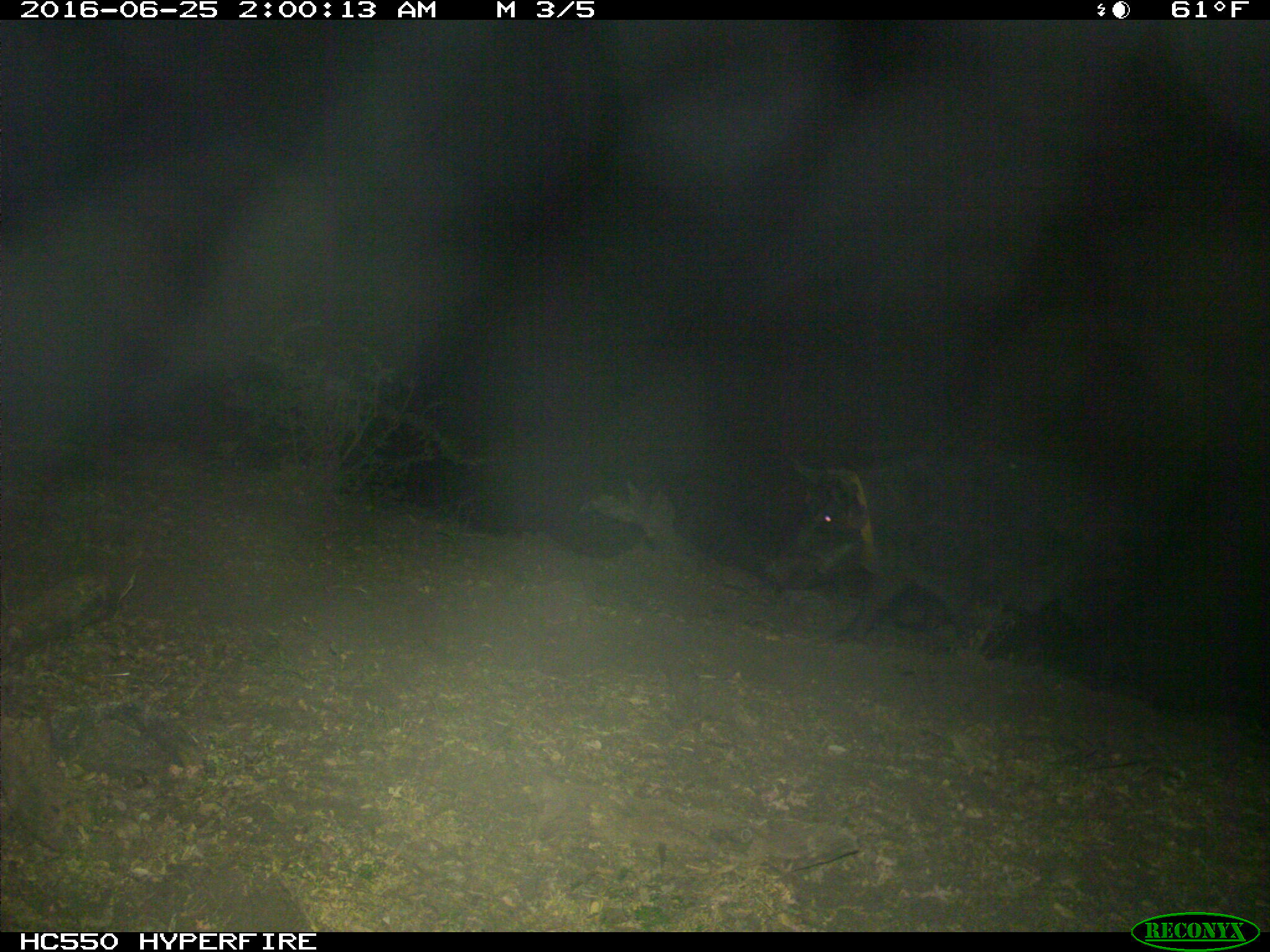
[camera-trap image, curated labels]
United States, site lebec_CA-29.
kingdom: Animalia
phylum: Chordata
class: Mammalia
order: Artiodactyla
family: Suidae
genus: Sus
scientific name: Sus scrofa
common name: wild boar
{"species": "Sus scrofa (wild boar)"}